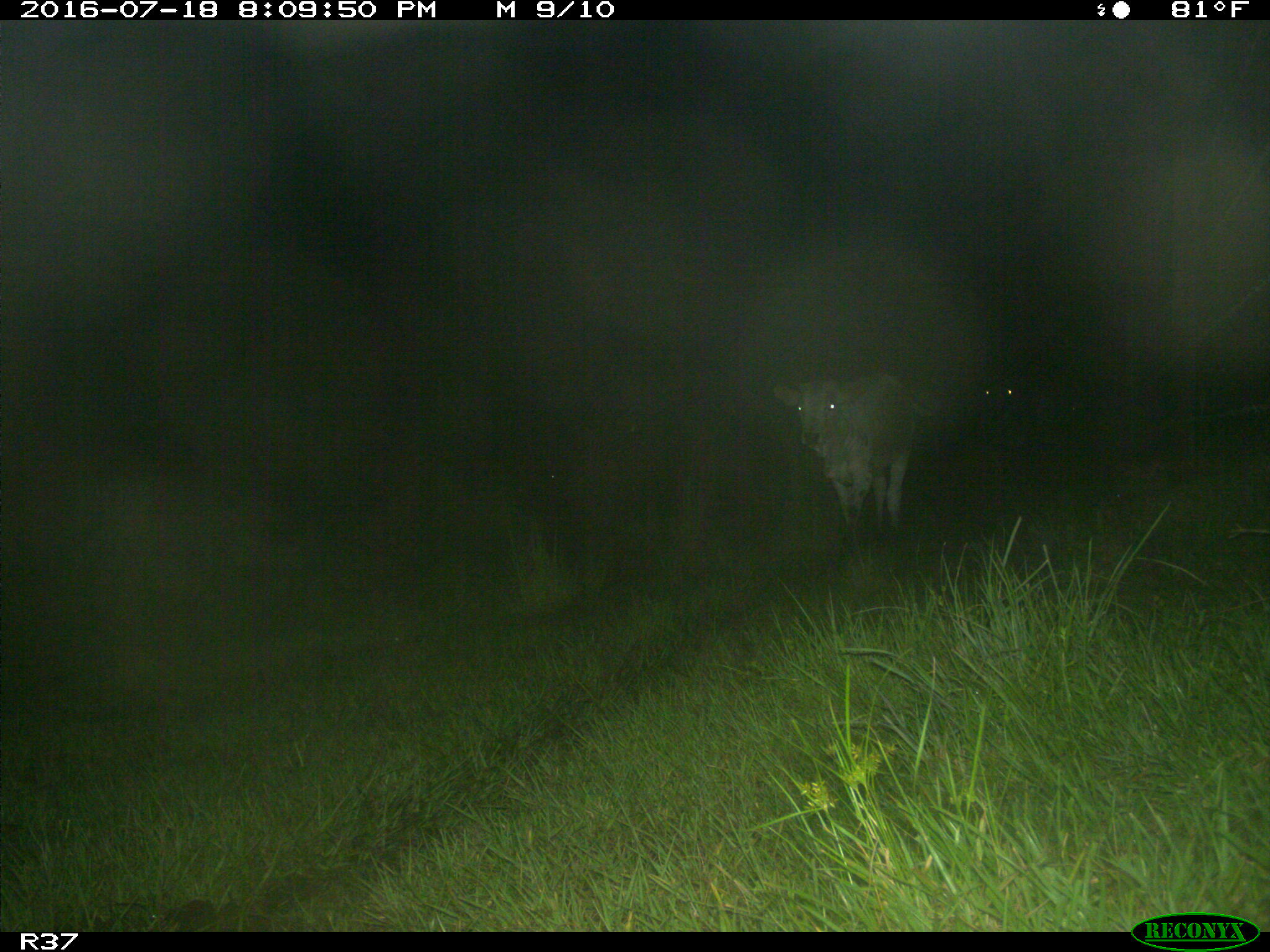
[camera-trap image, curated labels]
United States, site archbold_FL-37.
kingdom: Animalia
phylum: Chordata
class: Mammalia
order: Artiodactyla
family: Bovidae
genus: Bos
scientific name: Bos taurus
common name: domestic cow